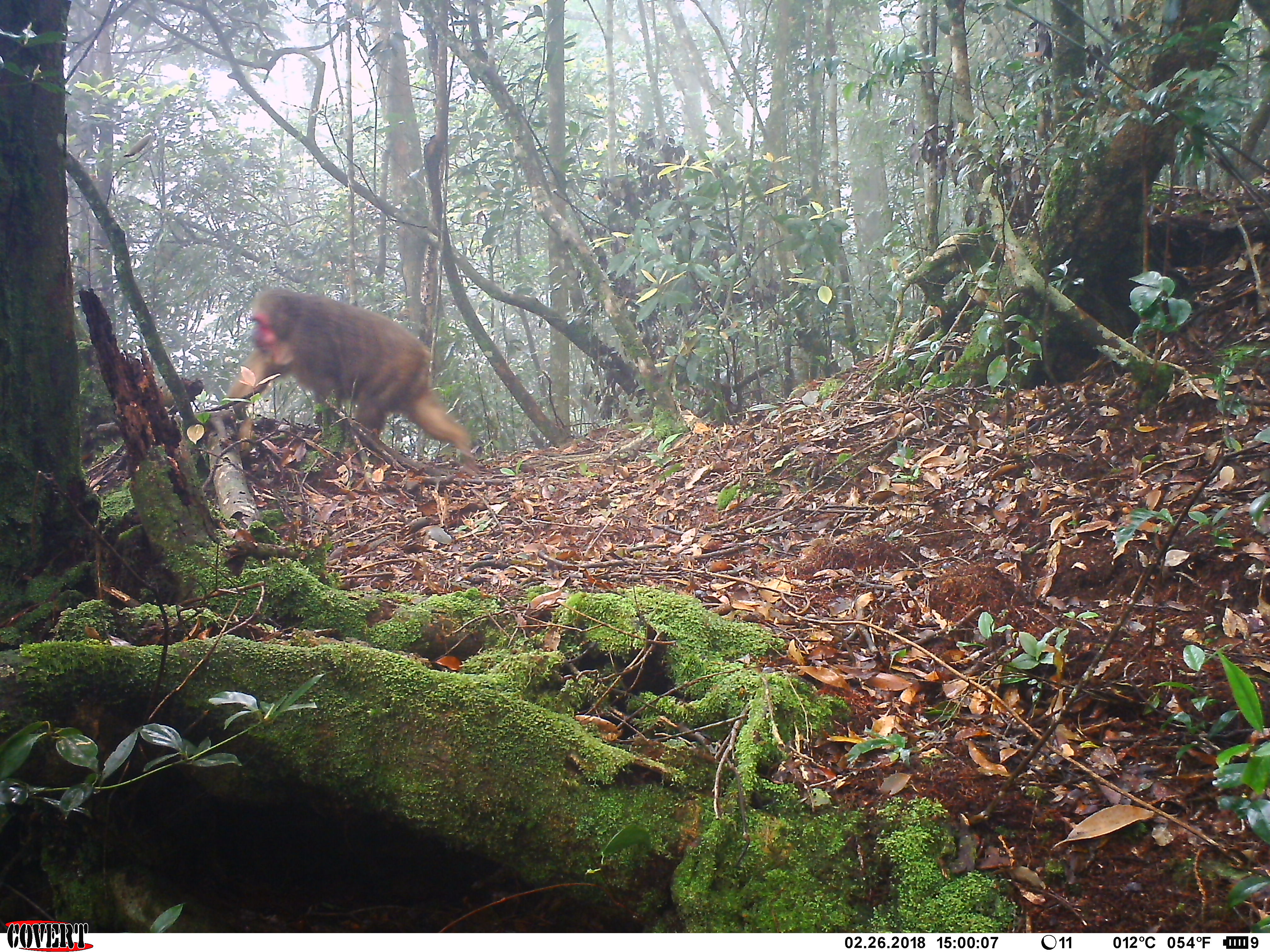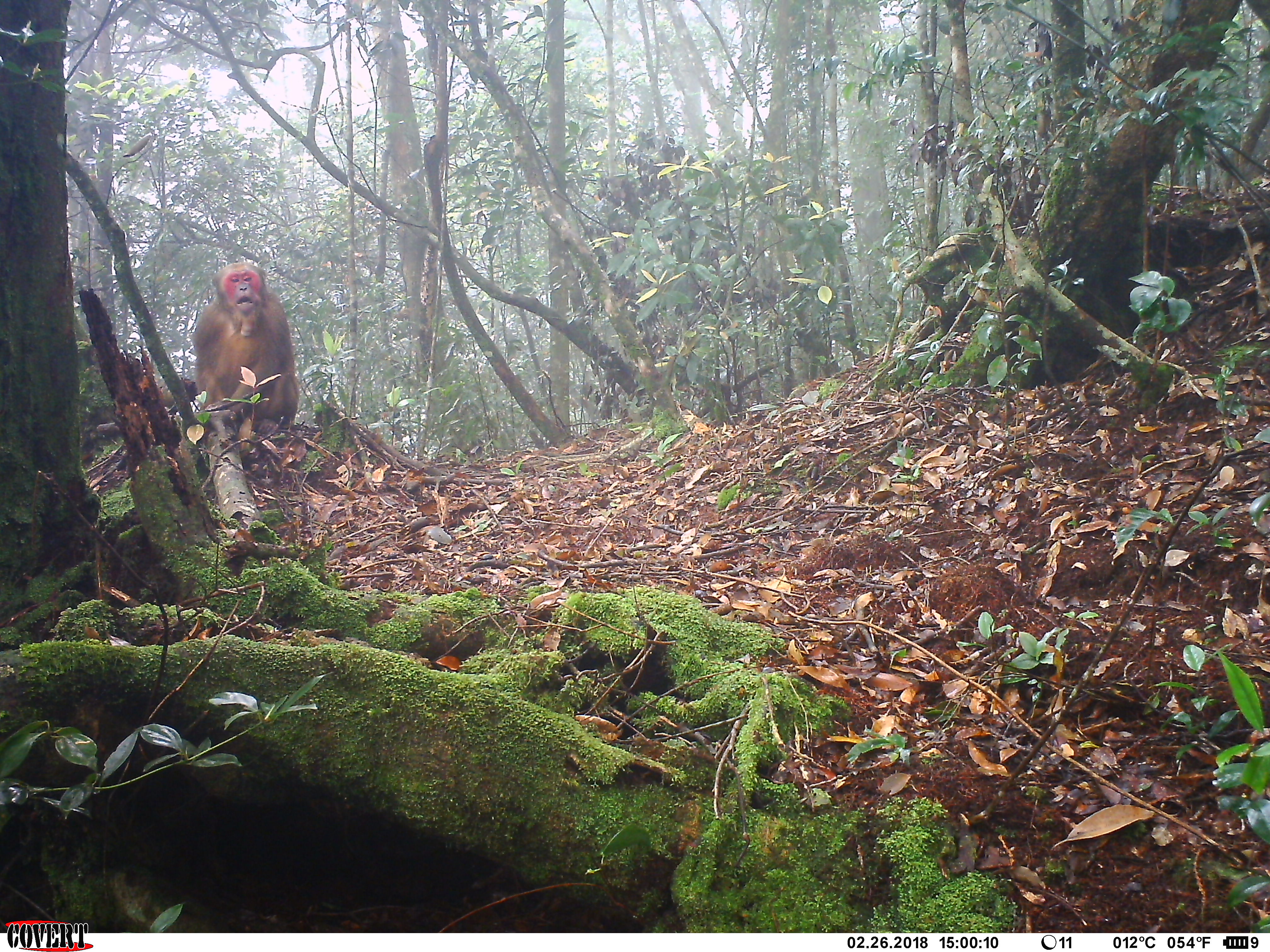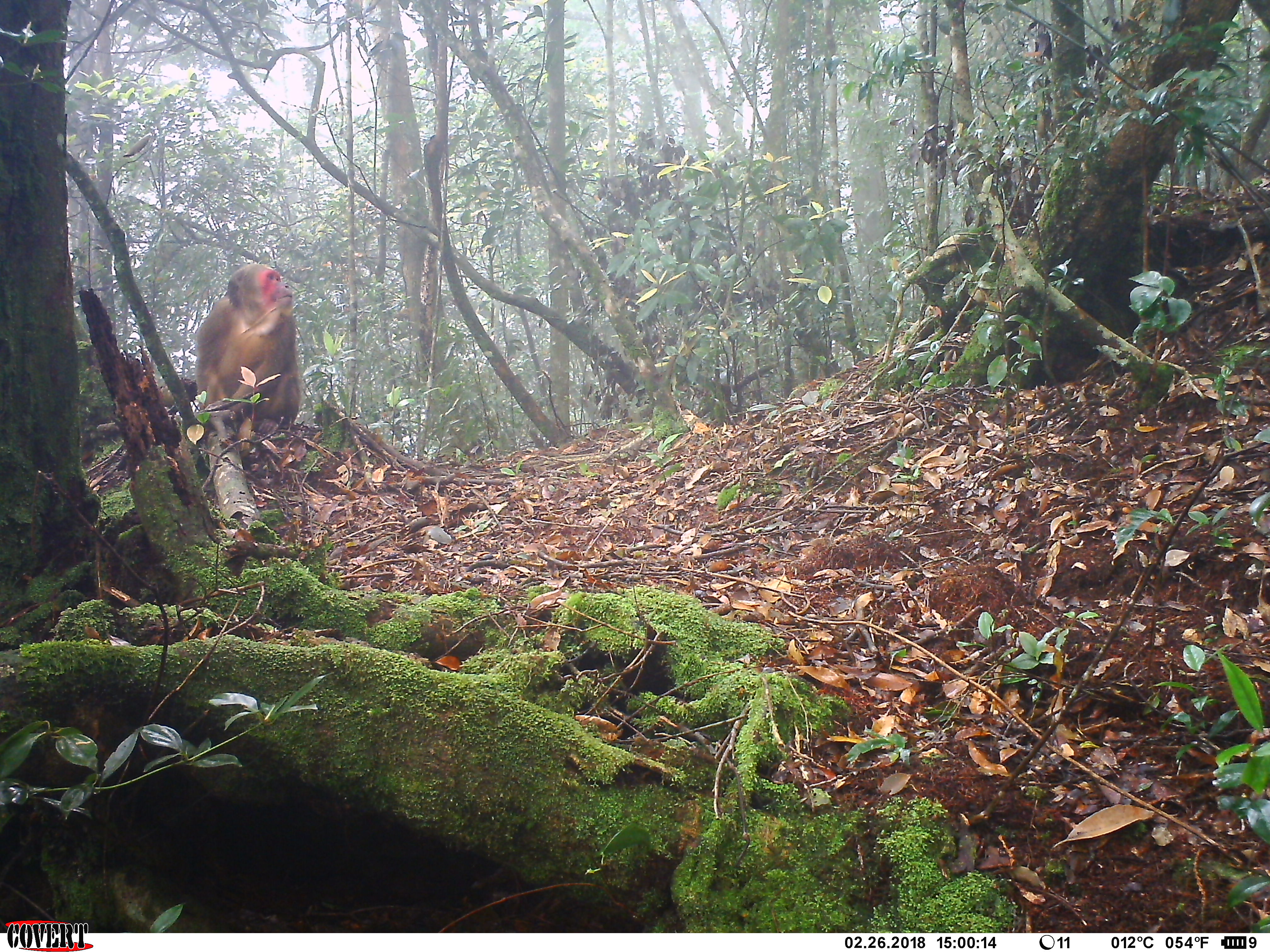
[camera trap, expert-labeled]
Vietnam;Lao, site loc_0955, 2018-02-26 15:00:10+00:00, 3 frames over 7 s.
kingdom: Animalia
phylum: Chordata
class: Mammalia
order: Primates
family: Cercopithecidae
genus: Macaca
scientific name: Macaca arctoides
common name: stump-tailed macaque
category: stump tailed macaque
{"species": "stump tailed macaque (stump-tailed macaque) (Macaca arctoides)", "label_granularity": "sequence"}